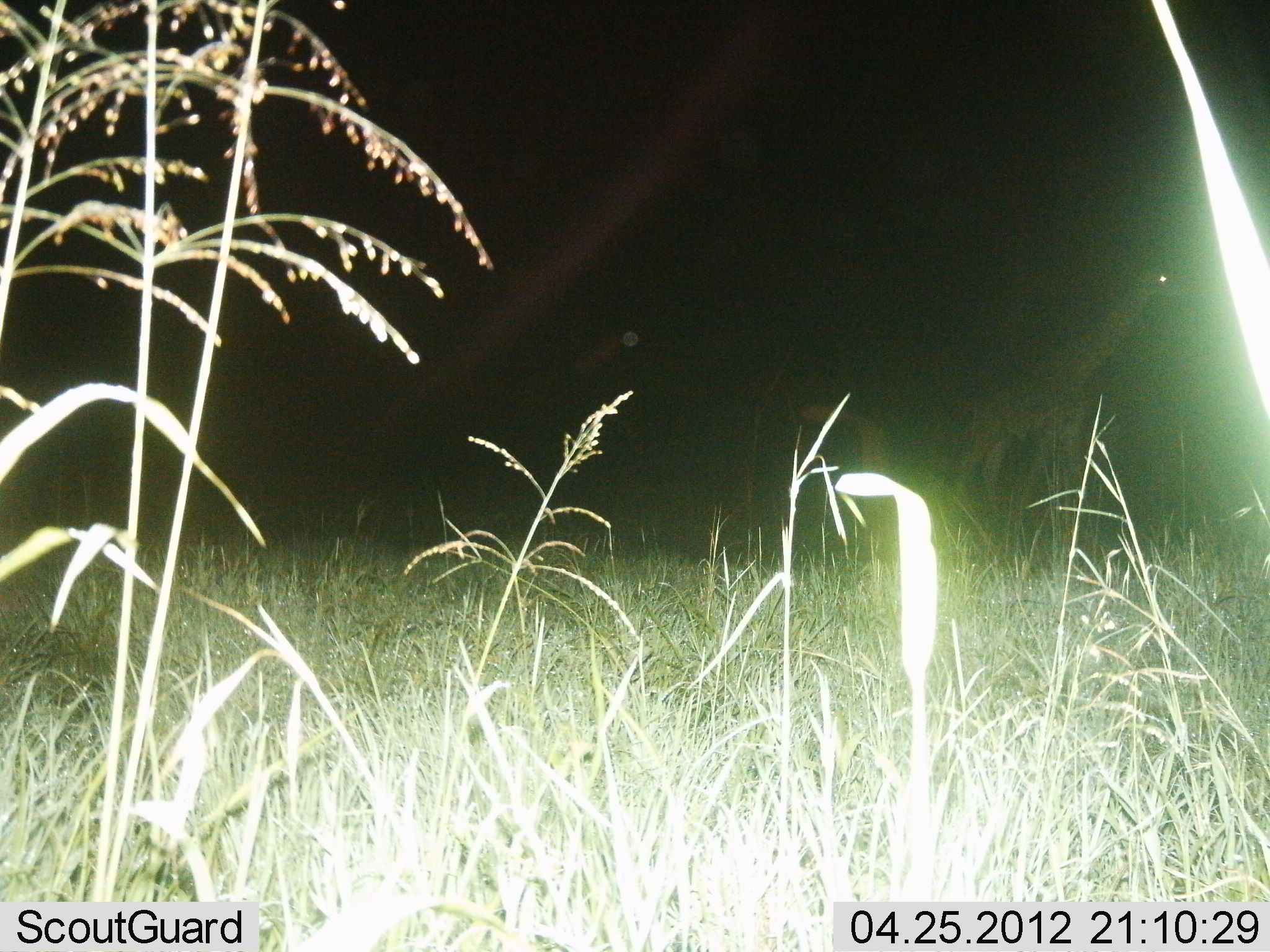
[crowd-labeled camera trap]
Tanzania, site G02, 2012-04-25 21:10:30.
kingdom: Animalia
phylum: Chordata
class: Mammalia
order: Artiodactyla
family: Giraffidae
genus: Giraffa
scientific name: Giraffa camelopardalis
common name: giraffe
Giraffe (Giraffa camelopardalis), count 1. Behavior (volunteer vote fractions): standing 69%, resting 0%, moving 31%, interacting 0%. Young present (vote fraction): 0%. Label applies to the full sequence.